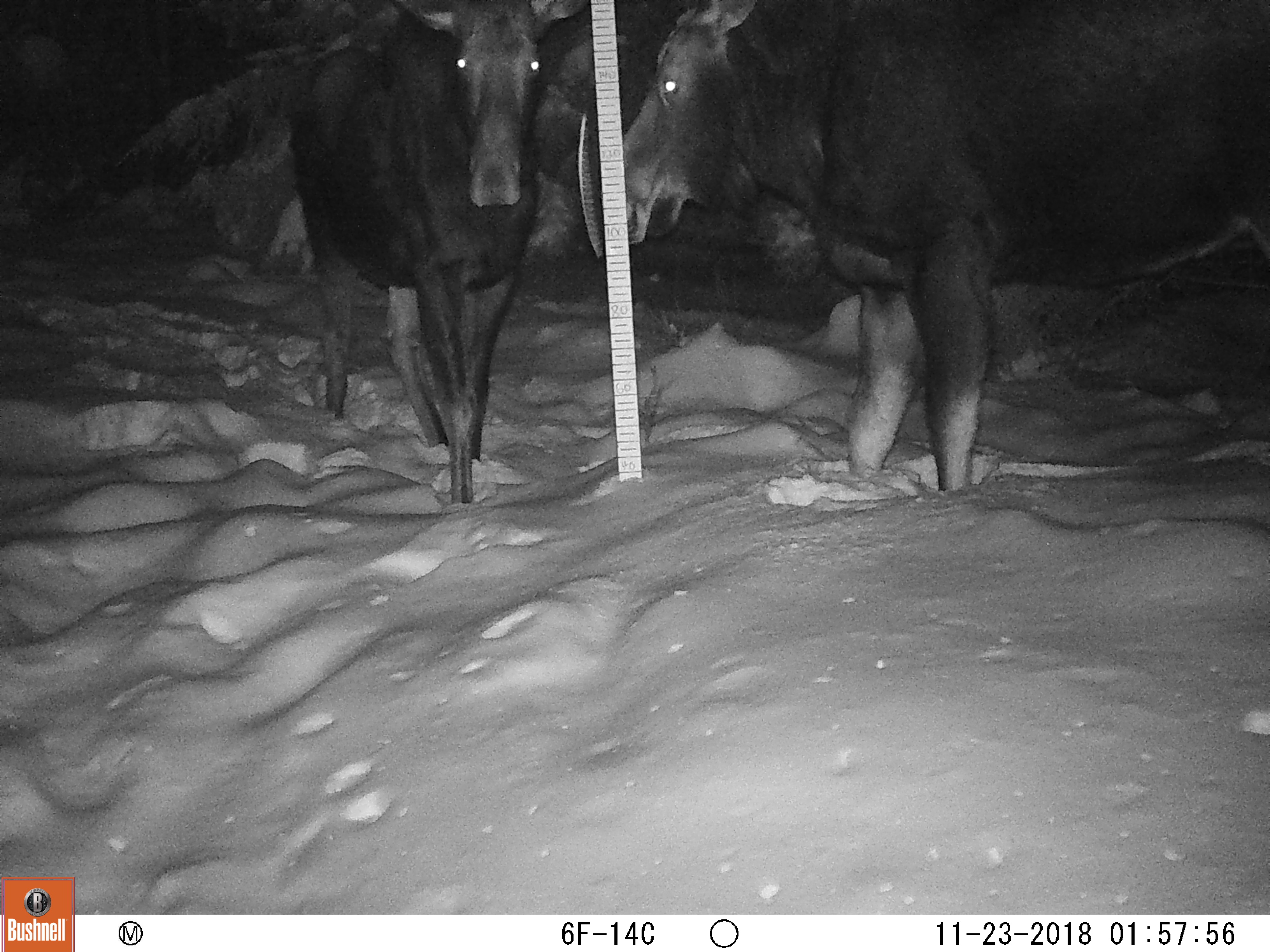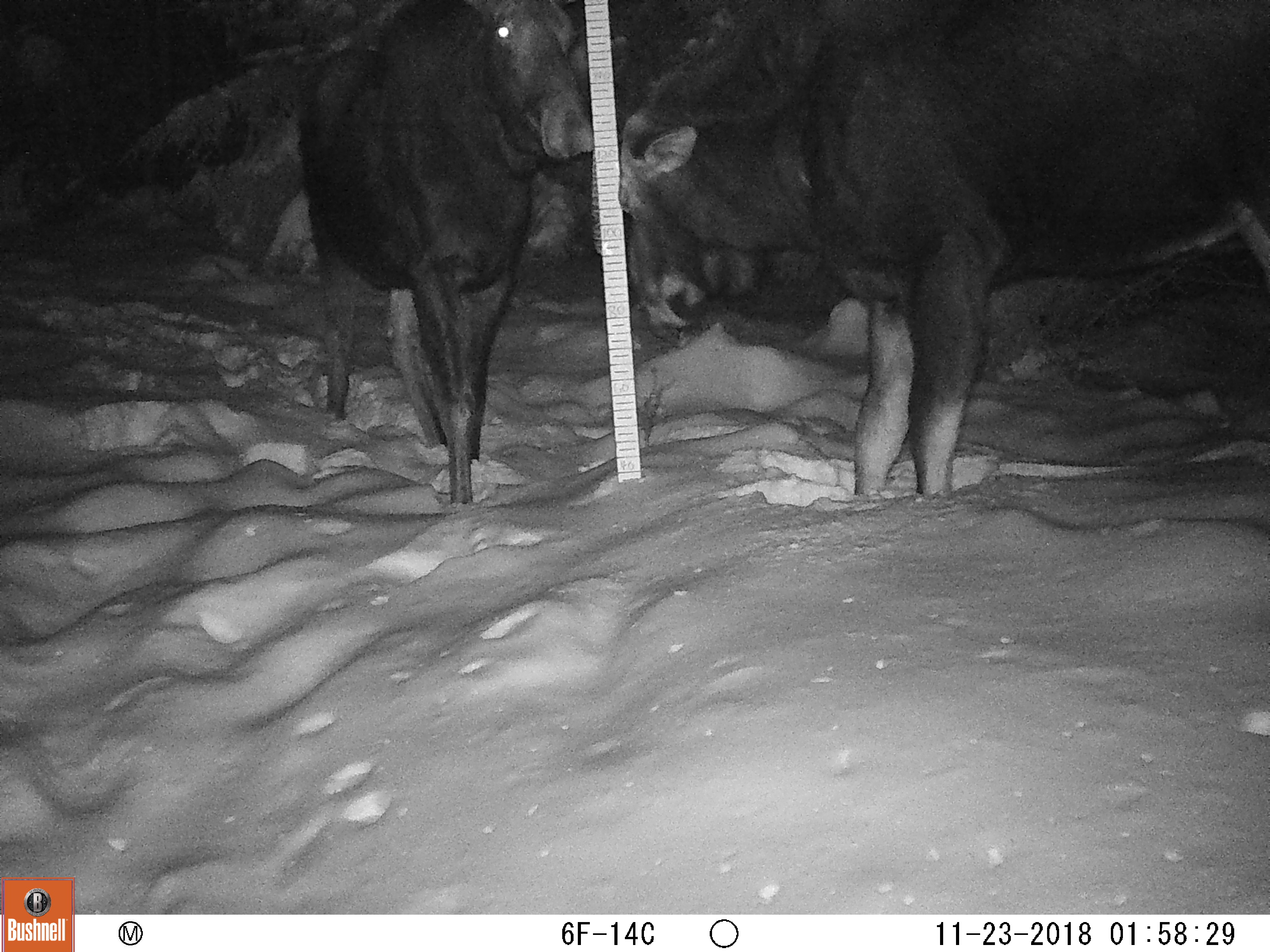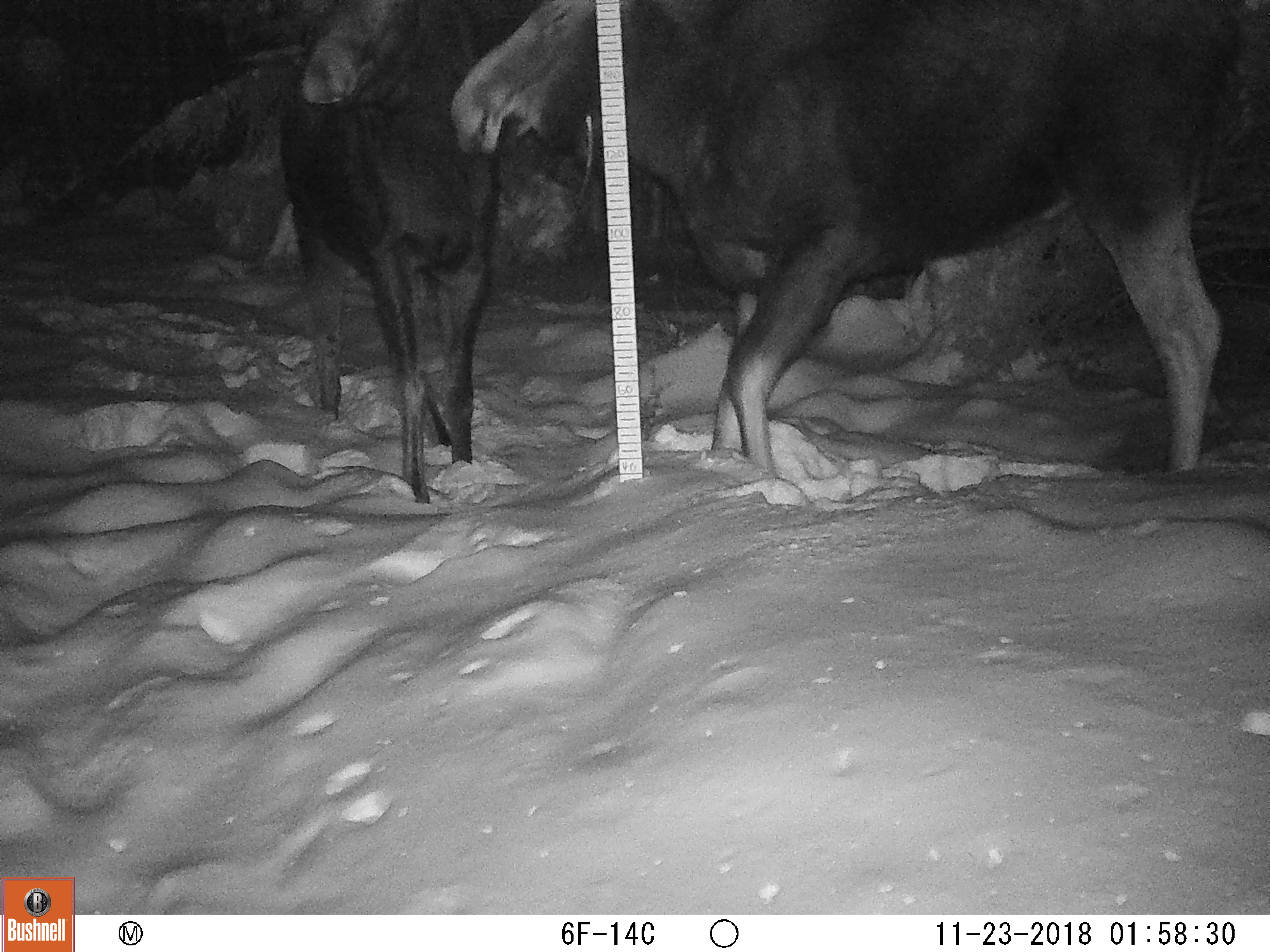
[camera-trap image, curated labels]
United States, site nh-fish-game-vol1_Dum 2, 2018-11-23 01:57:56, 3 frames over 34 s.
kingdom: Animalia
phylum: Chordata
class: Mammalia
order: Artiodactyla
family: Cervidae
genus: Alces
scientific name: Alces alces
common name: moose